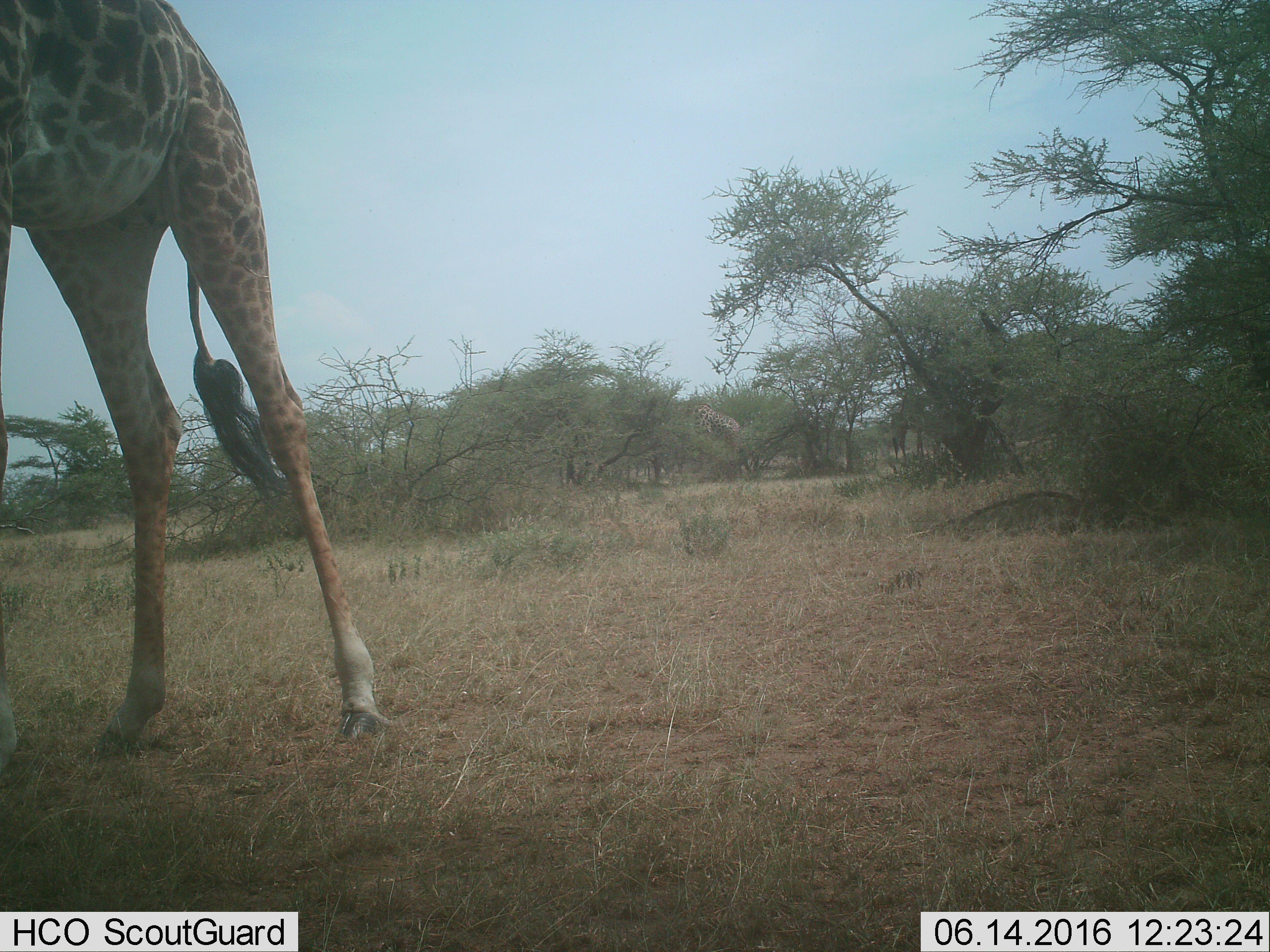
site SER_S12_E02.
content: unidentified animal